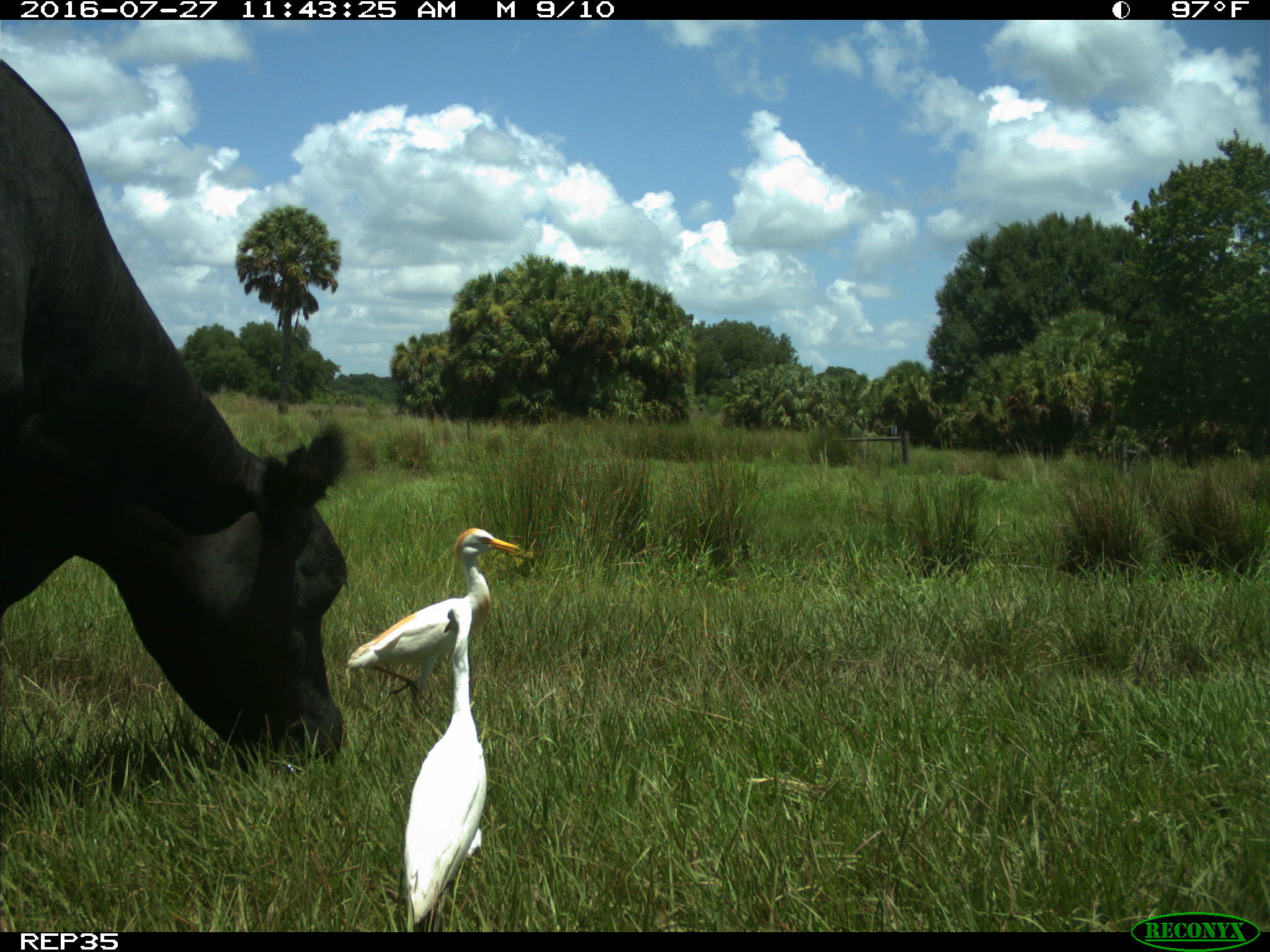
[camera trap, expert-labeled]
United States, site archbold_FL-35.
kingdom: Animalia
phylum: Chordata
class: Mammalia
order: Artiodactyla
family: Bovidae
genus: Bos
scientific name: Bos taurus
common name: domestic cow